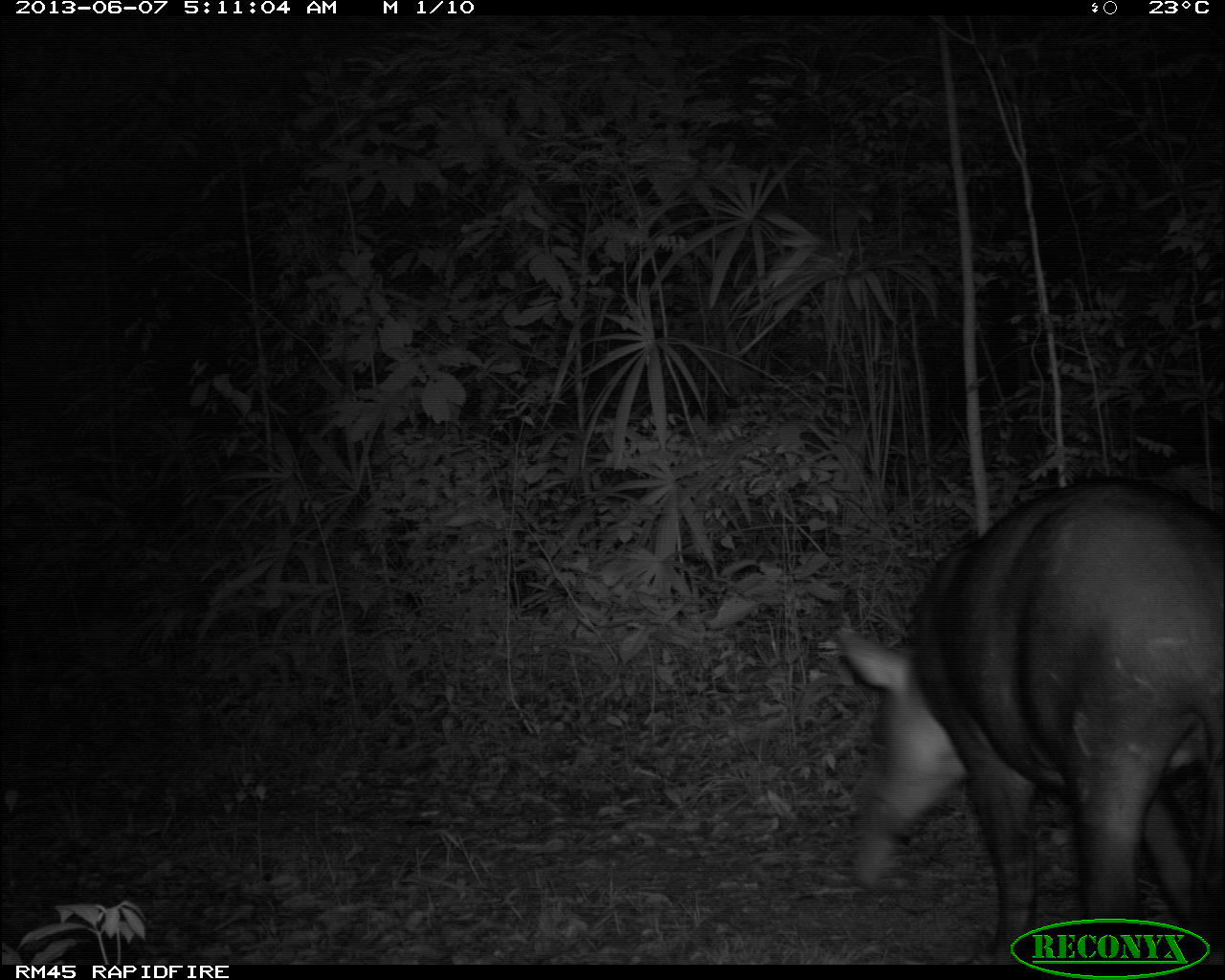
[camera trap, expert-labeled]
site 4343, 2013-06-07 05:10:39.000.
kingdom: Animalia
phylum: Chordata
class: Mammalia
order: Perissodactyla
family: Tapiridae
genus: Tapirus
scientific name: Tapirus bairdii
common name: baird's tapir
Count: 1.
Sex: male.